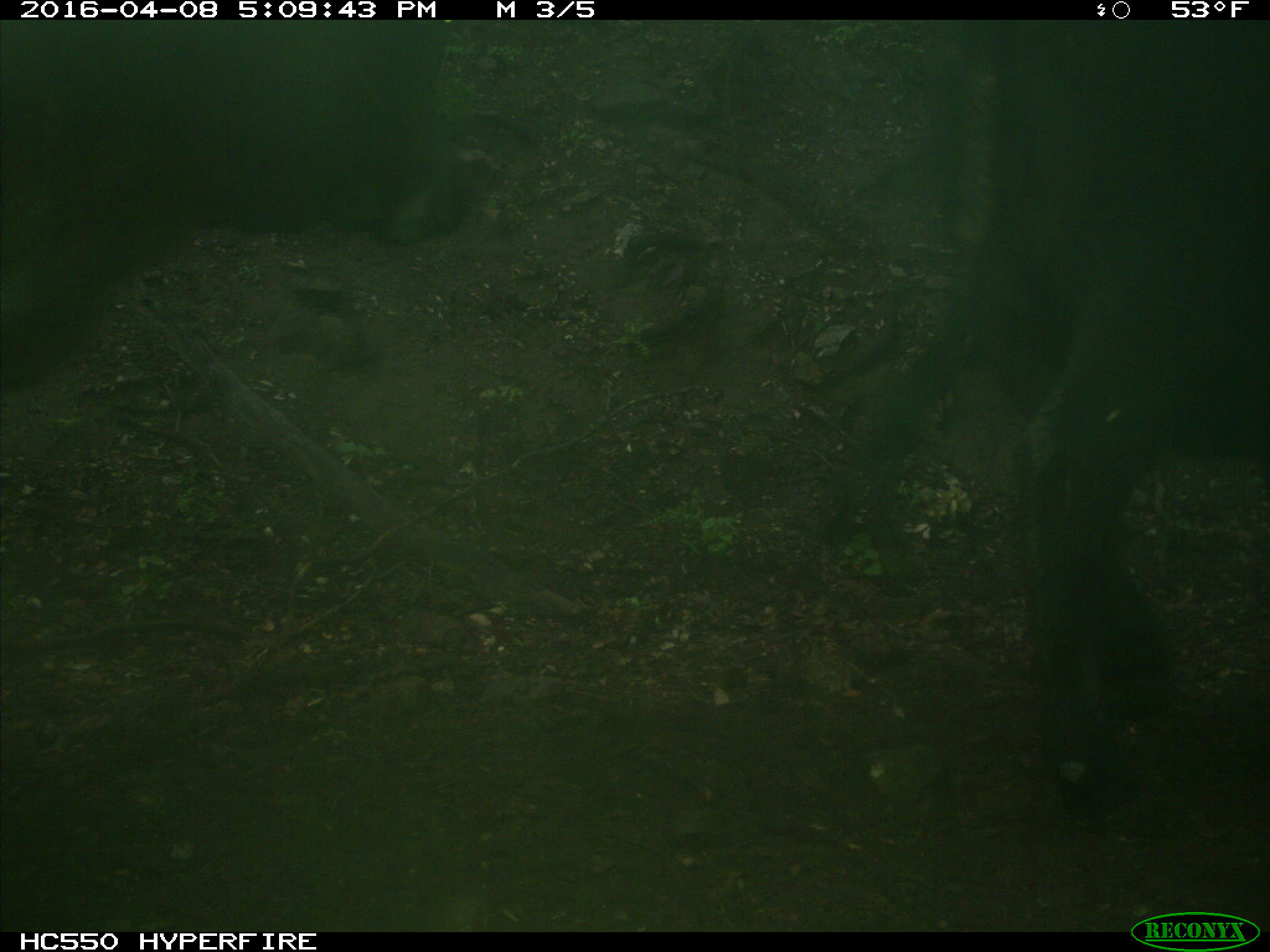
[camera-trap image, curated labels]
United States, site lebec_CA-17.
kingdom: Animalia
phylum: Chordata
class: Mammalia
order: Artiodactyla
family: Bovidae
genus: Bos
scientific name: Bos taurus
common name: domestic cow